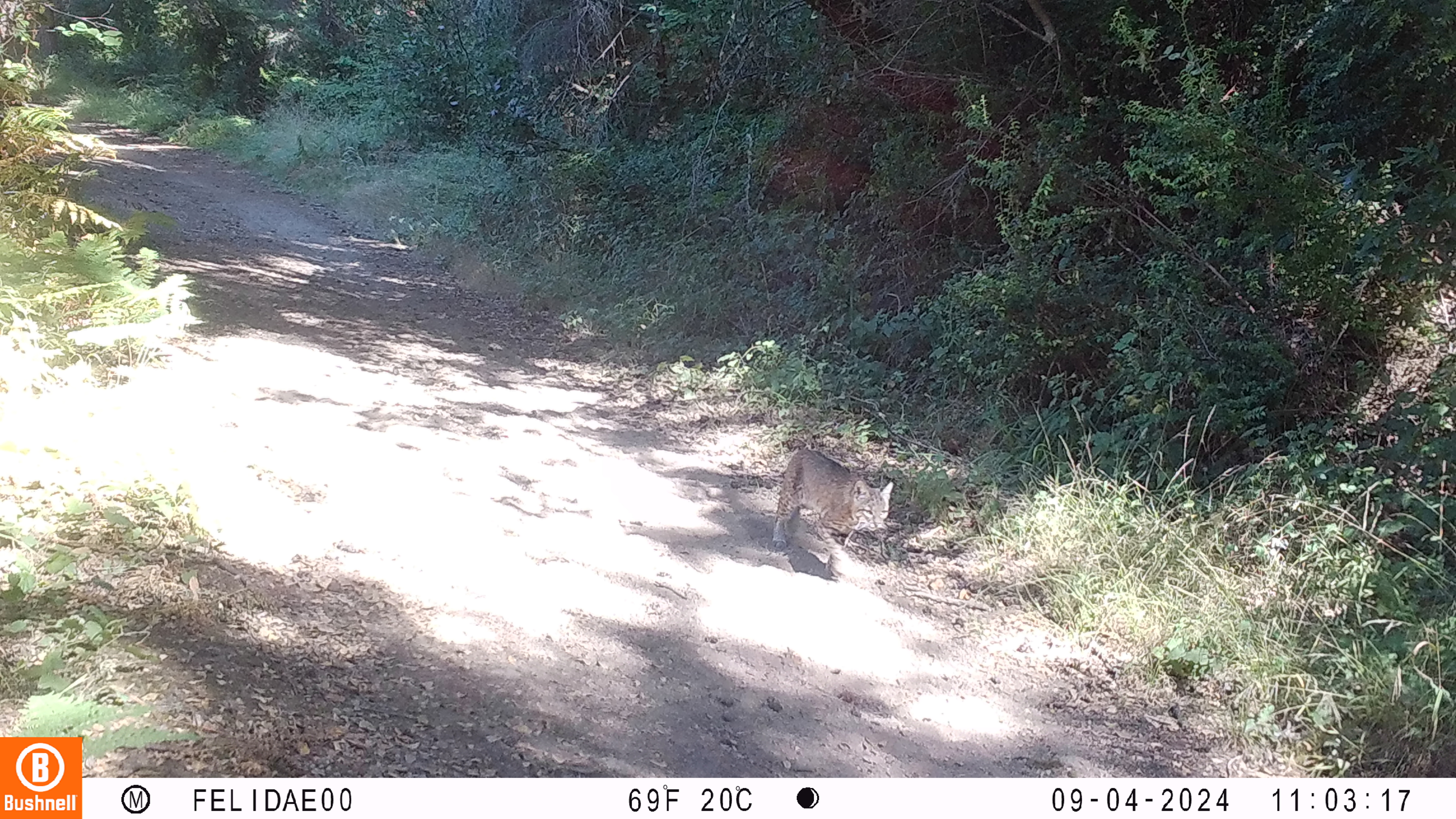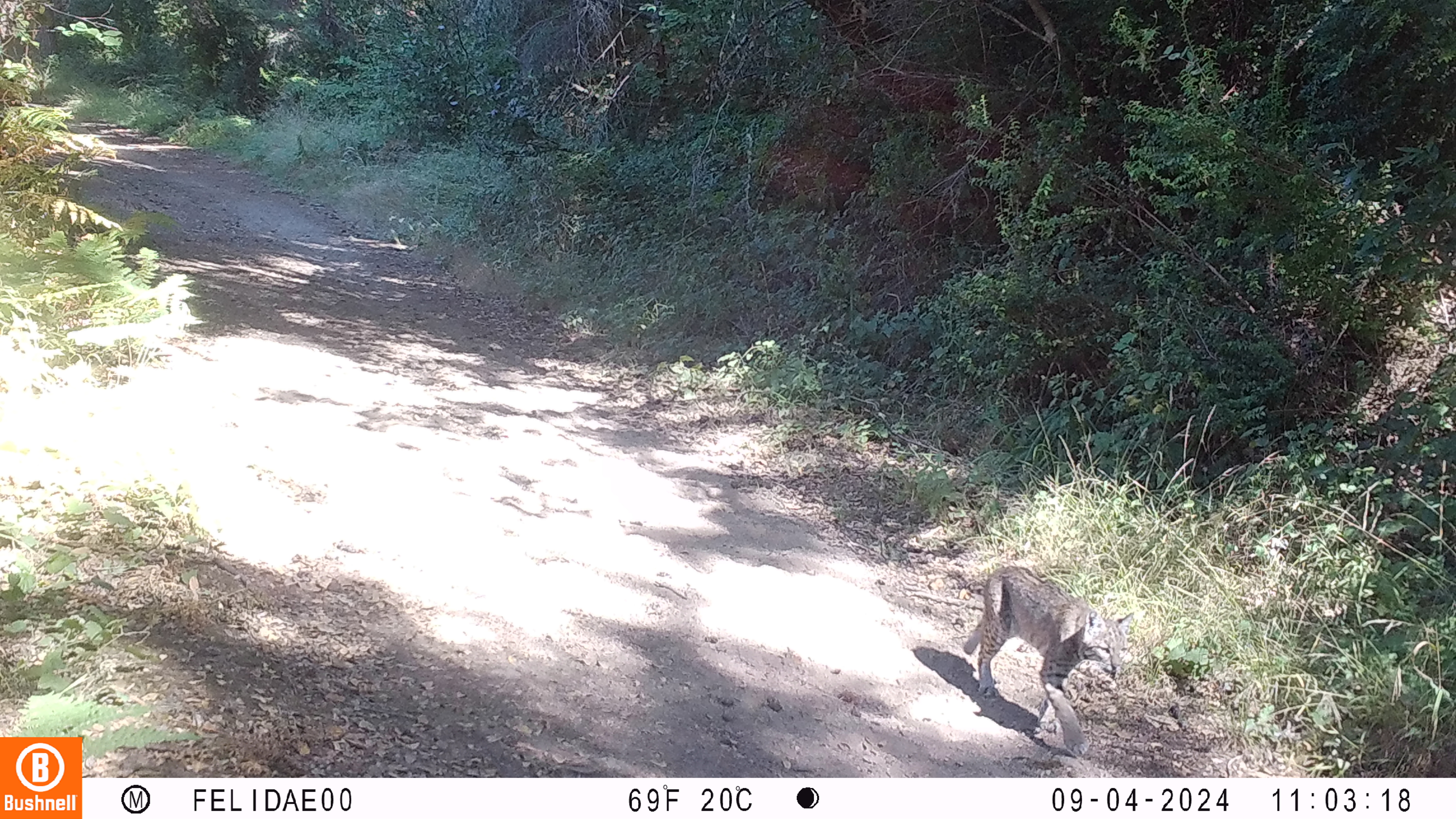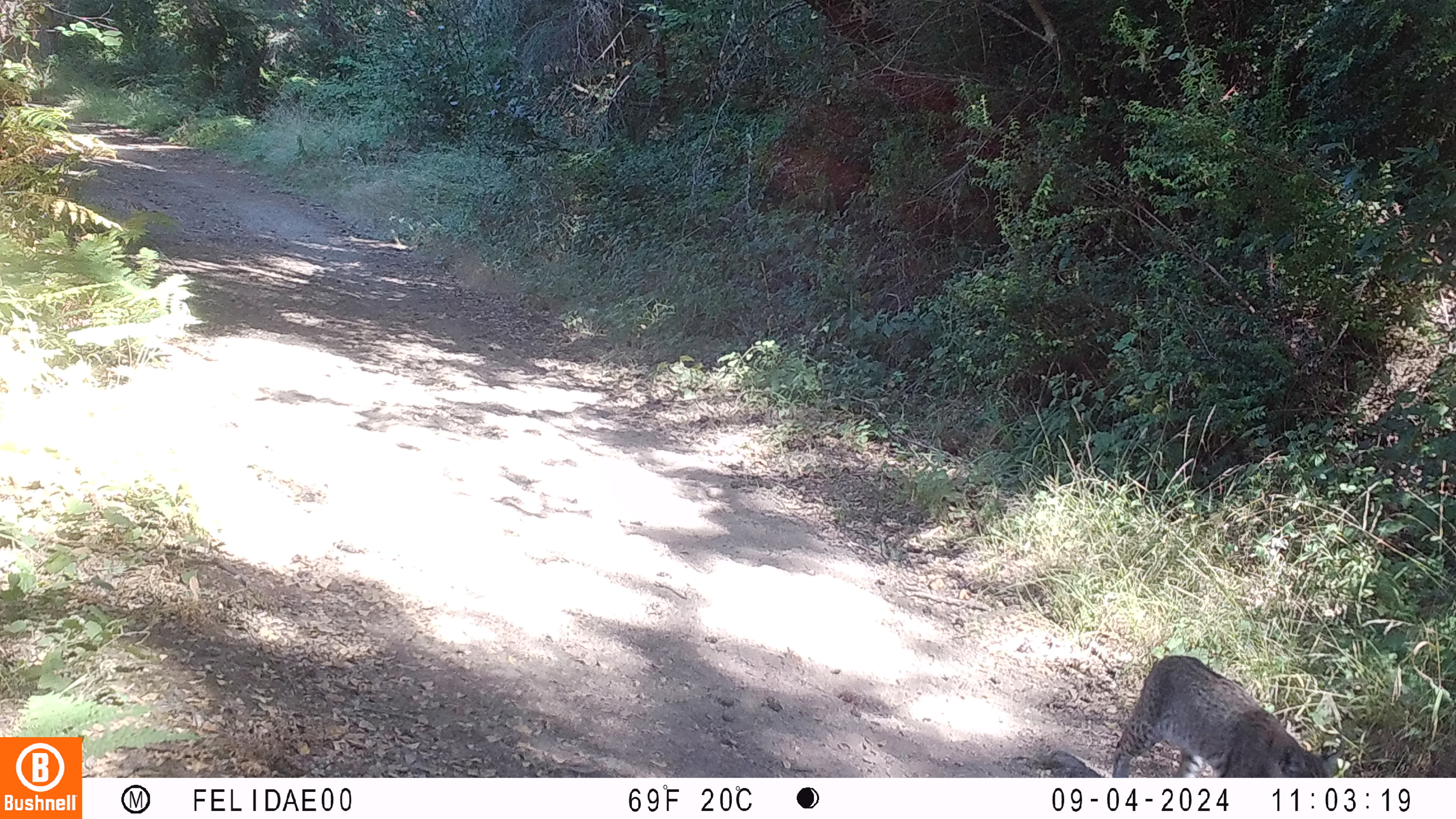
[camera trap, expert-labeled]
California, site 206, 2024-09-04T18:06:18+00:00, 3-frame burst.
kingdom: Animalia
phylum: Chordata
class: Mammalia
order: Carnivora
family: Felidae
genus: Lynx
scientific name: Lynx rufus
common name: bobcat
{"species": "bobcat (Lynx rufus)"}